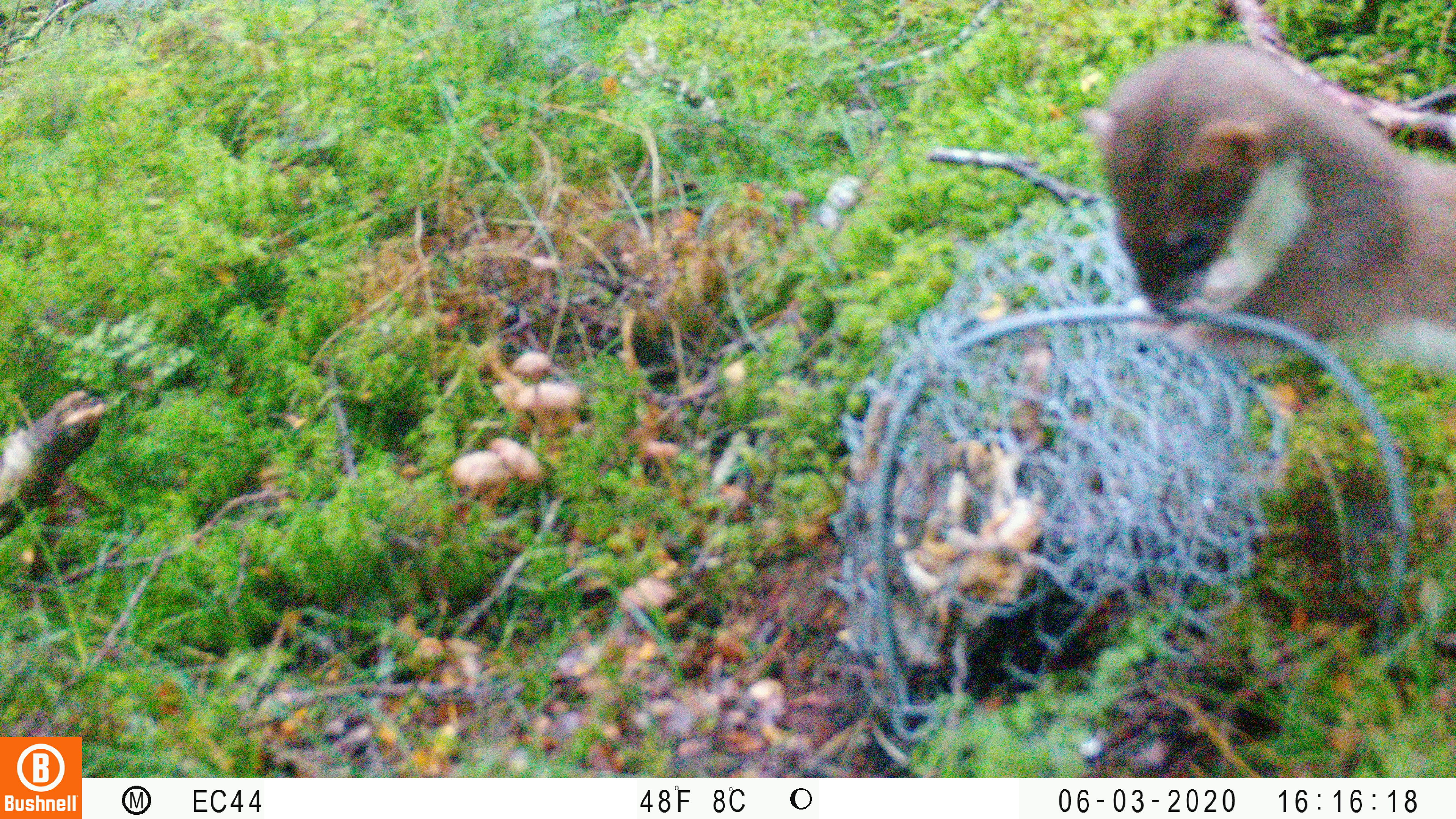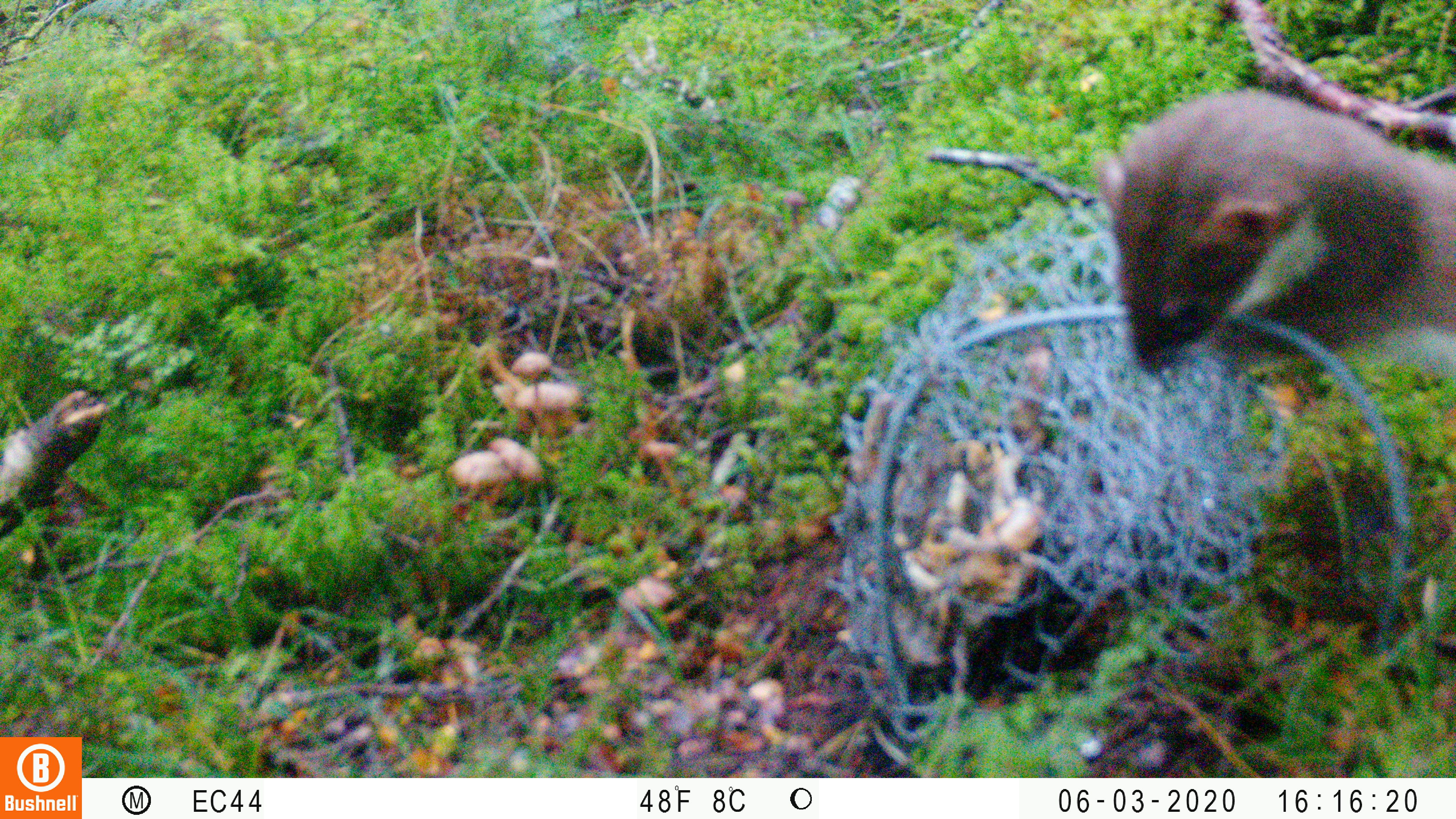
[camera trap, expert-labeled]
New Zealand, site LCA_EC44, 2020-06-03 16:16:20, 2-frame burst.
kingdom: Animalia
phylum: Chordata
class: Mammalia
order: Carnivora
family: Mustelidae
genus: Mustela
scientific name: Mustela erminea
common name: stoat